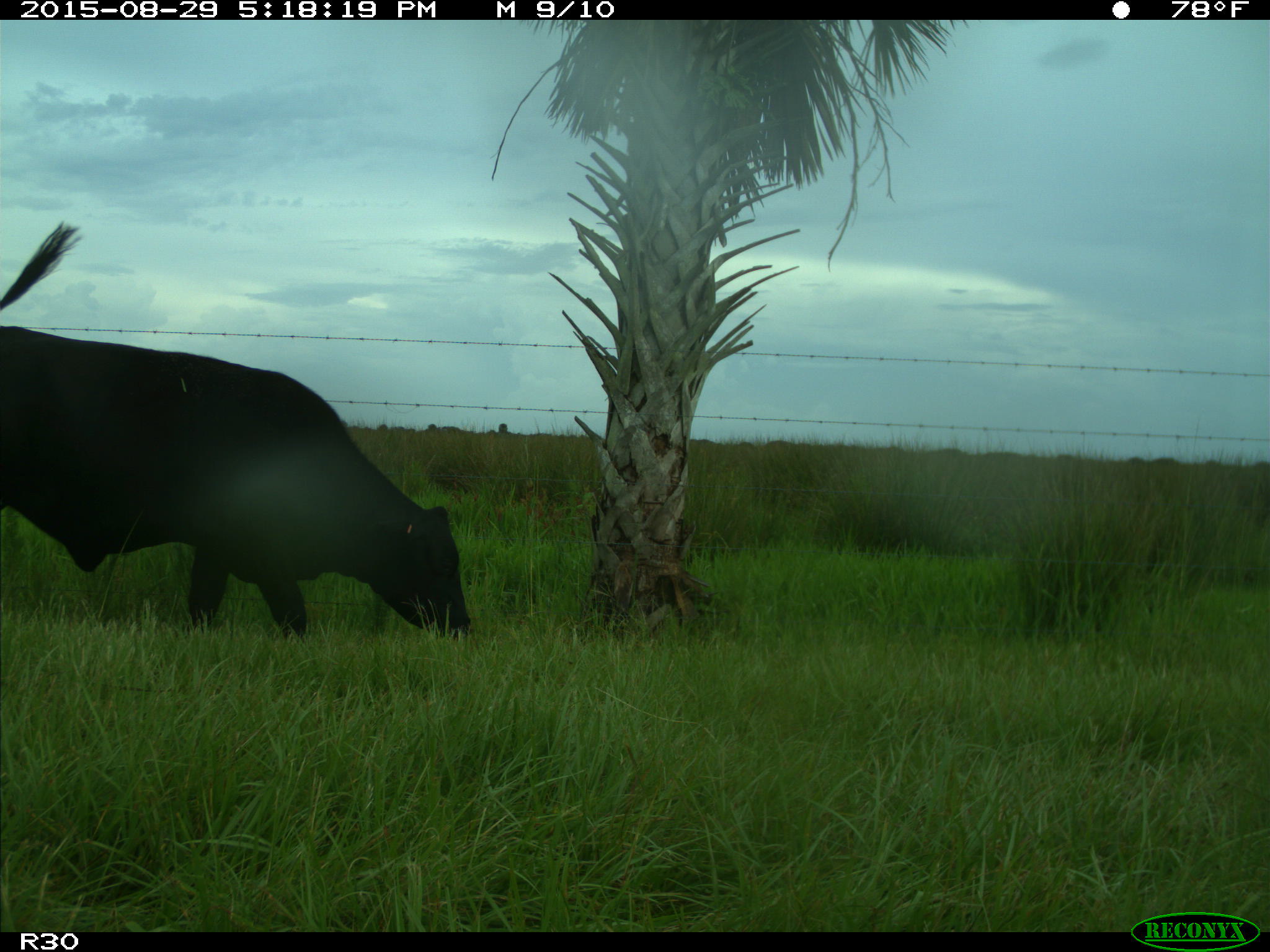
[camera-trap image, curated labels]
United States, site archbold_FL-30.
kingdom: Animalia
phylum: Chordata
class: Mammalia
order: Artiodactyla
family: Bovidae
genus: Bos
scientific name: Bos taurus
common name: domestic cow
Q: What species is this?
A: Bos taurus (domestic cow).